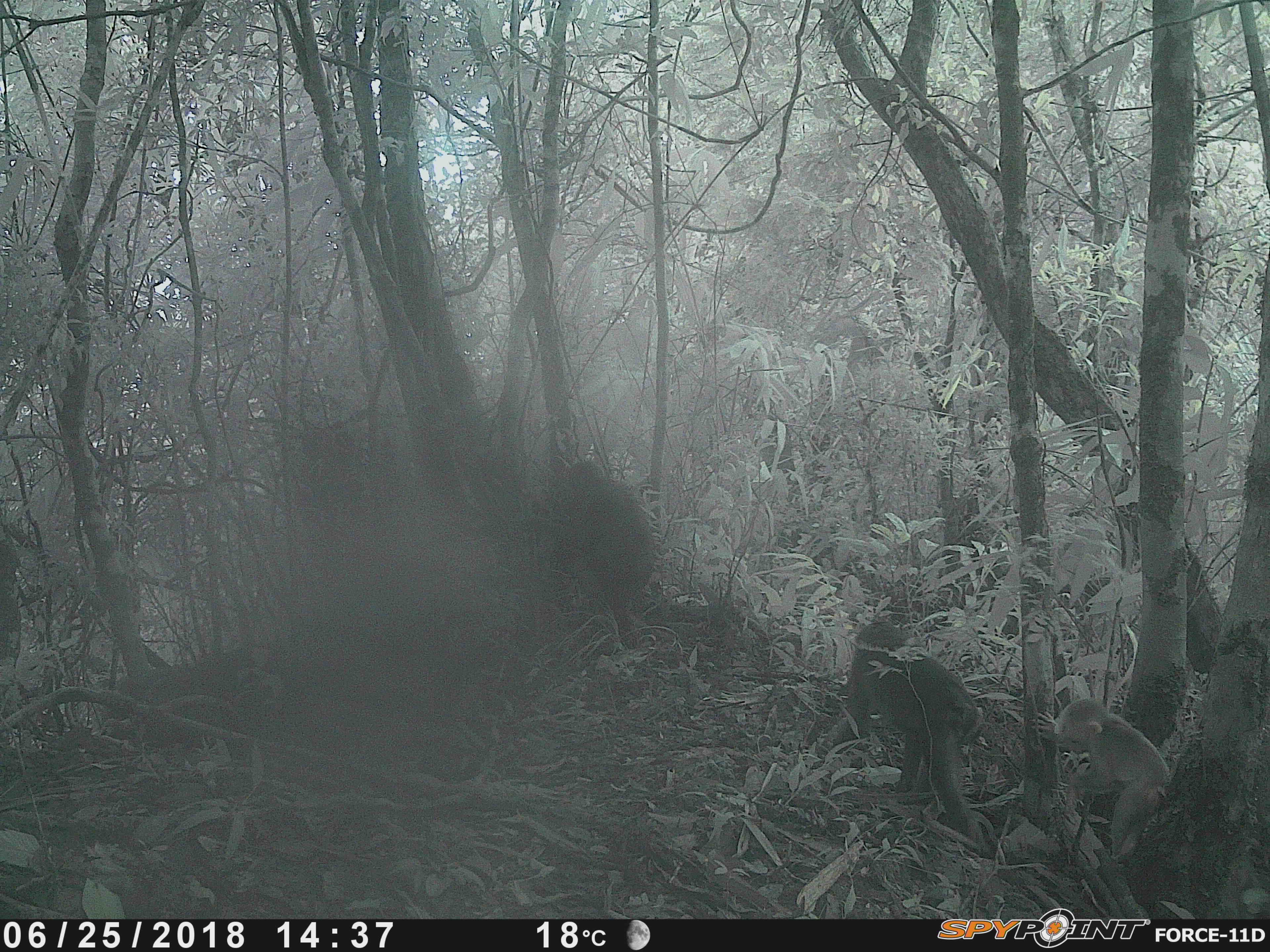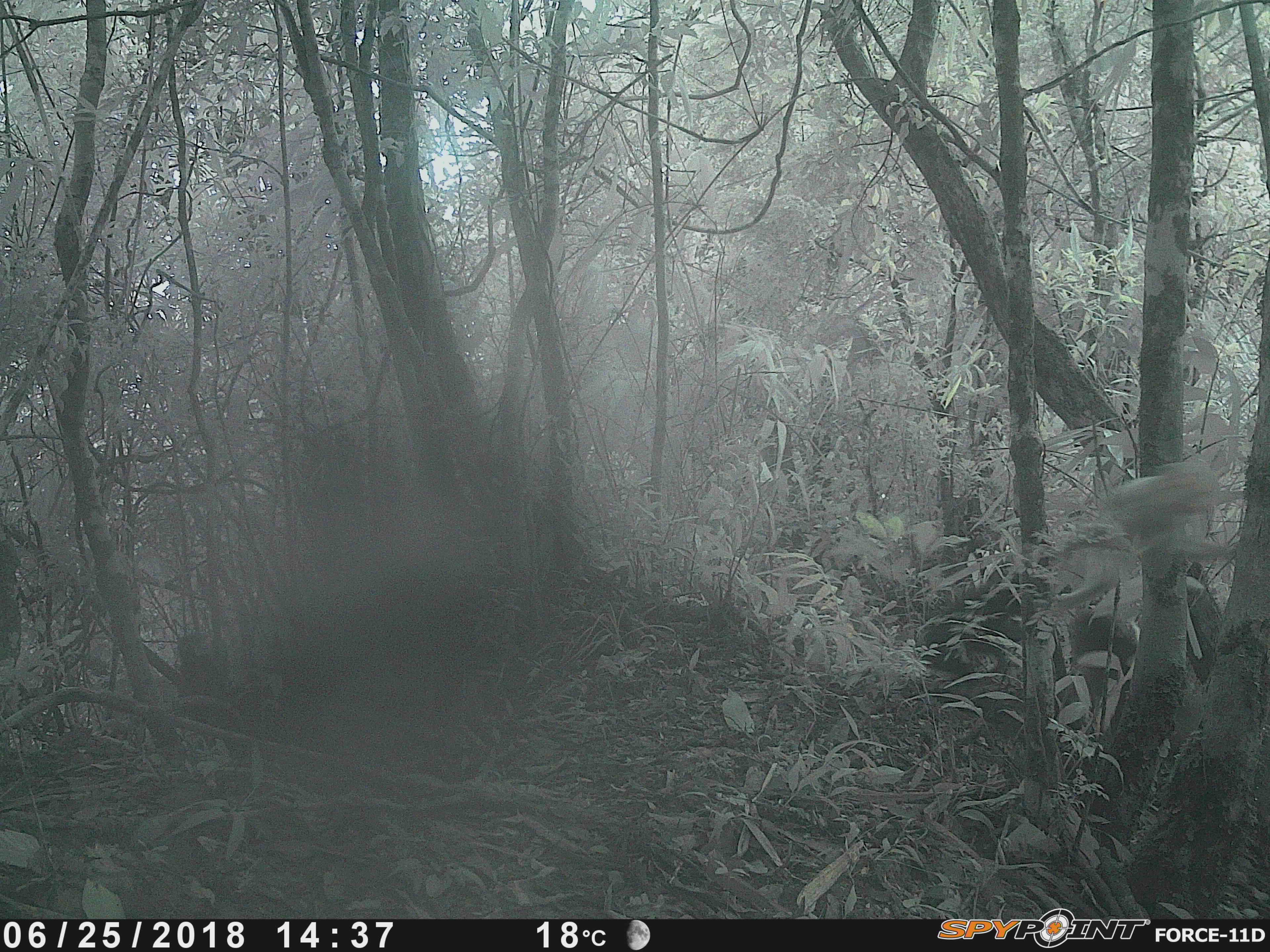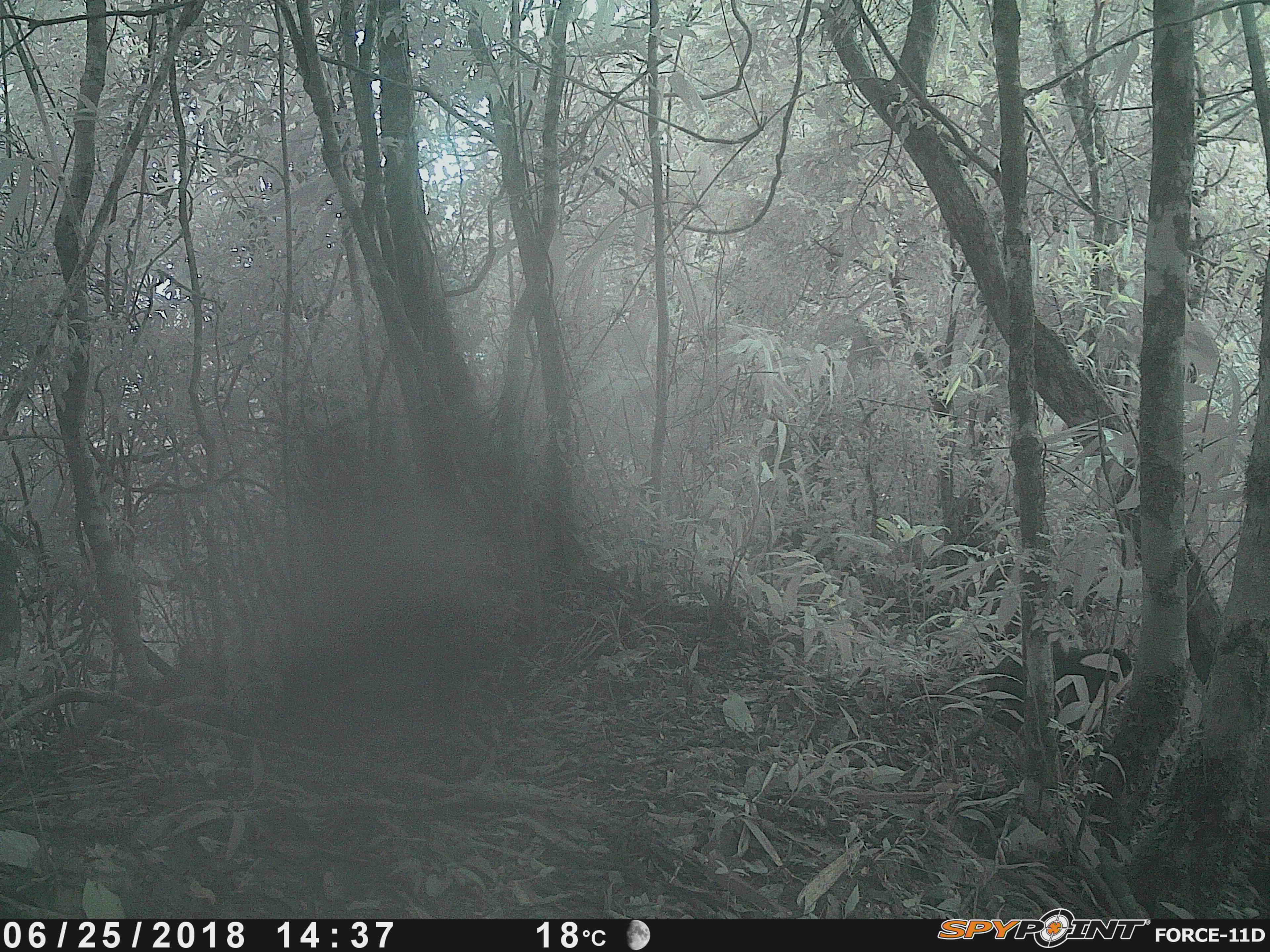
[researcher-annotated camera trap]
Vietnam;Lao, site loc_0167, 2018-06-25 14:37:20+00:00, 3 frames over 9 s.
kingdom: Animalia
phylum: Chordata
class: Mammalia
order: Primates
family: Cercopithecidae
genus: Macaca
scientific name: Macaca arctoides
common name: stump-tailed macaque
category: stump tailed macaque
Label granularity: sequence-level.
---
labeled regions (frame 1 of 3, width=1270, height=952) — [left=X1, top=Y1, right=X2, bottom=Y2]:
stump tailed macaque: [left=838, top=619, right=979, bottom=838]; [left=1028, top=696, right=1172, bottom=859]; [left=546, top=456, right=658, bottom=648]